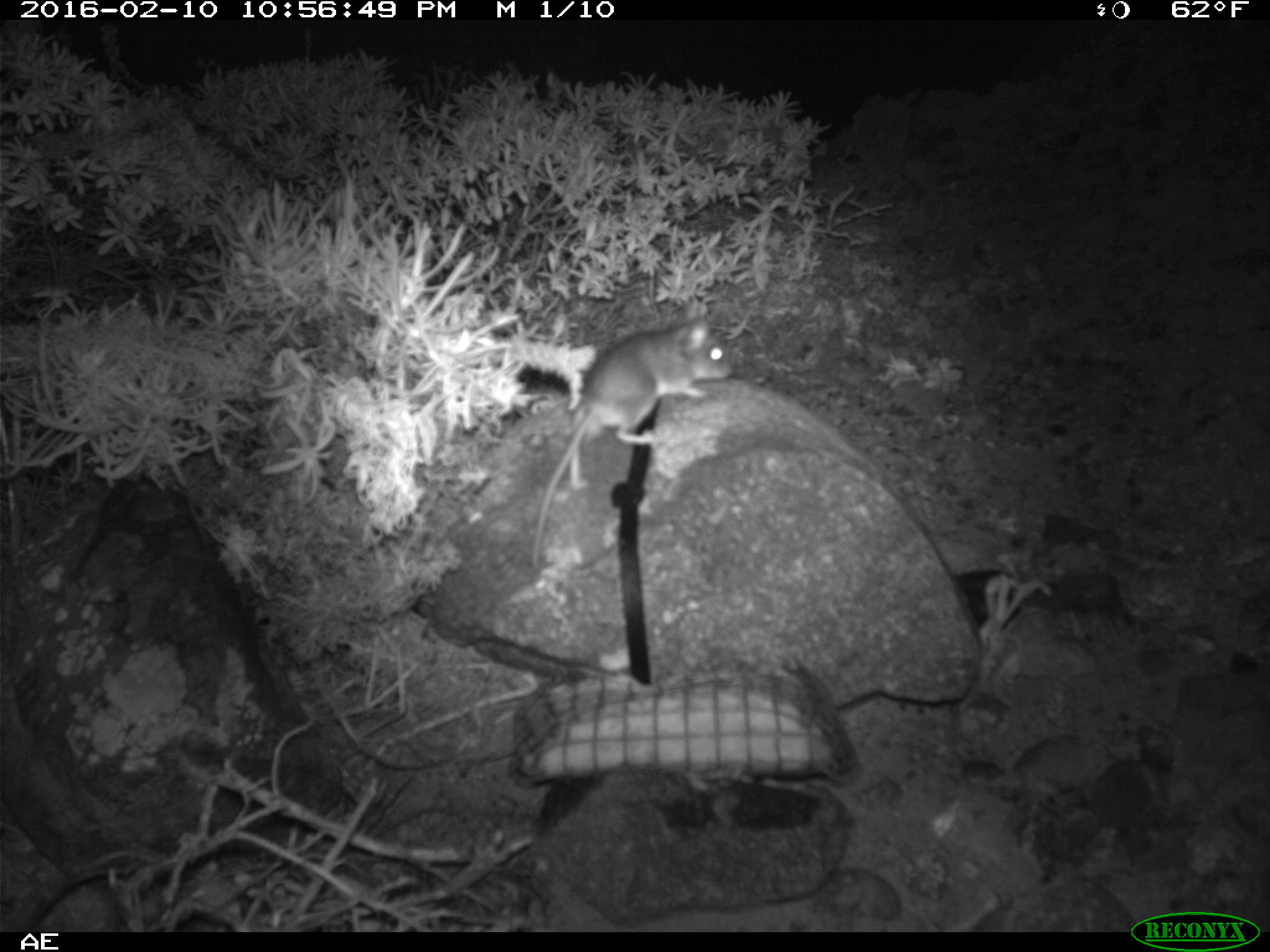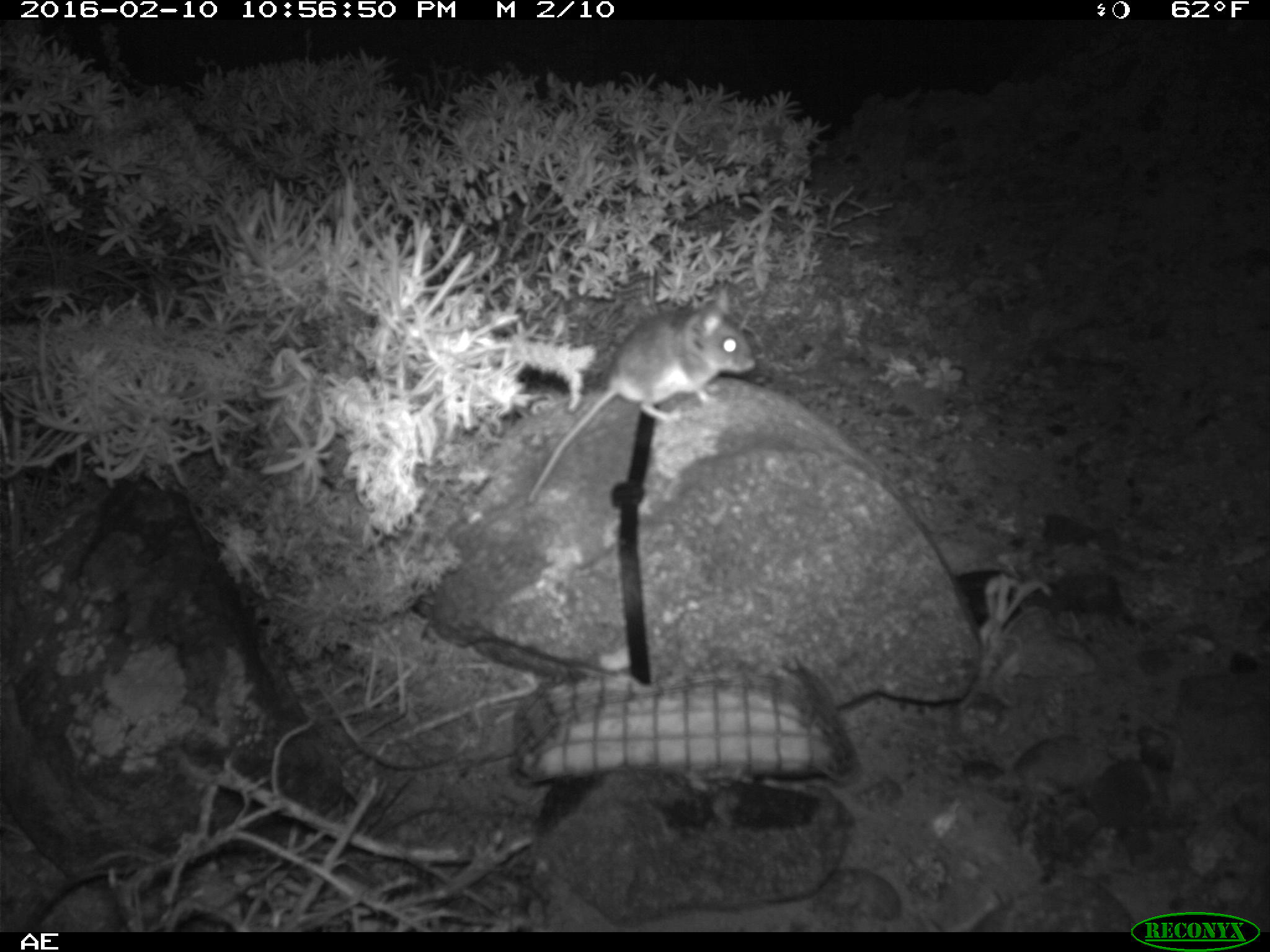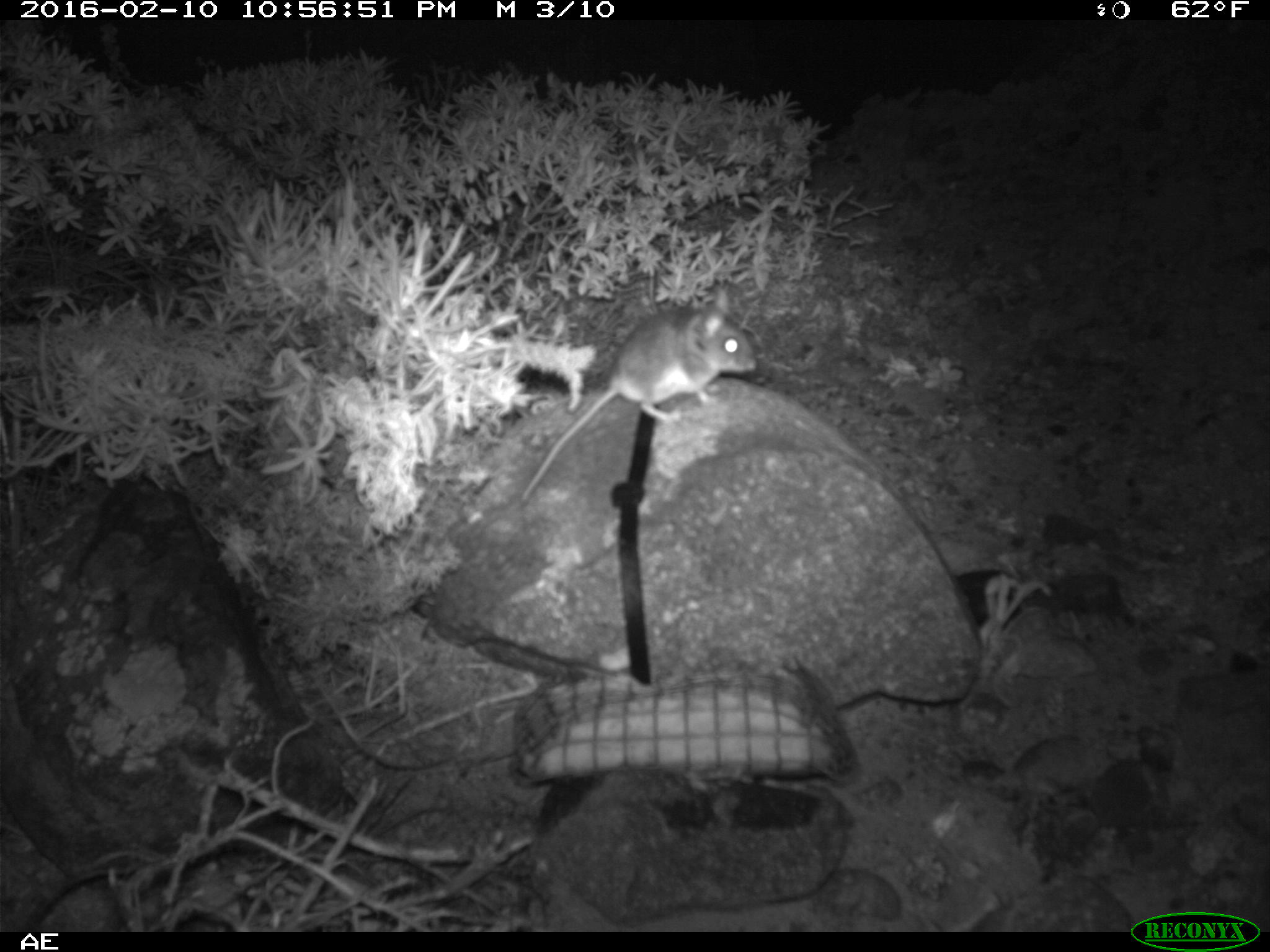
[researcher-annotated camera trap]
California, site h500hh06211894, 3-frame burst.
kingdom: Animalia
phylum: Chordata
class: Mammalia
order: Rodentia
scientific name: Rodentia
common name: rodent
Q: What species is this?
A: Rodent (Rodentia).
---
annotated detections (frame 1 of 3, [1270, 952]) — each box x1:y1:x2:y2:
rodent: 530:316:735:563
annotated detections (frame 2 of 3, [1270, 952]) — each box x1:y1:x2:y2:
rodent: 528:285:755:505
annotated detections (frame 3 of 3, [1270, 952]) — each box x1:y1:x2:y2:
rodent: 517:293:762:500